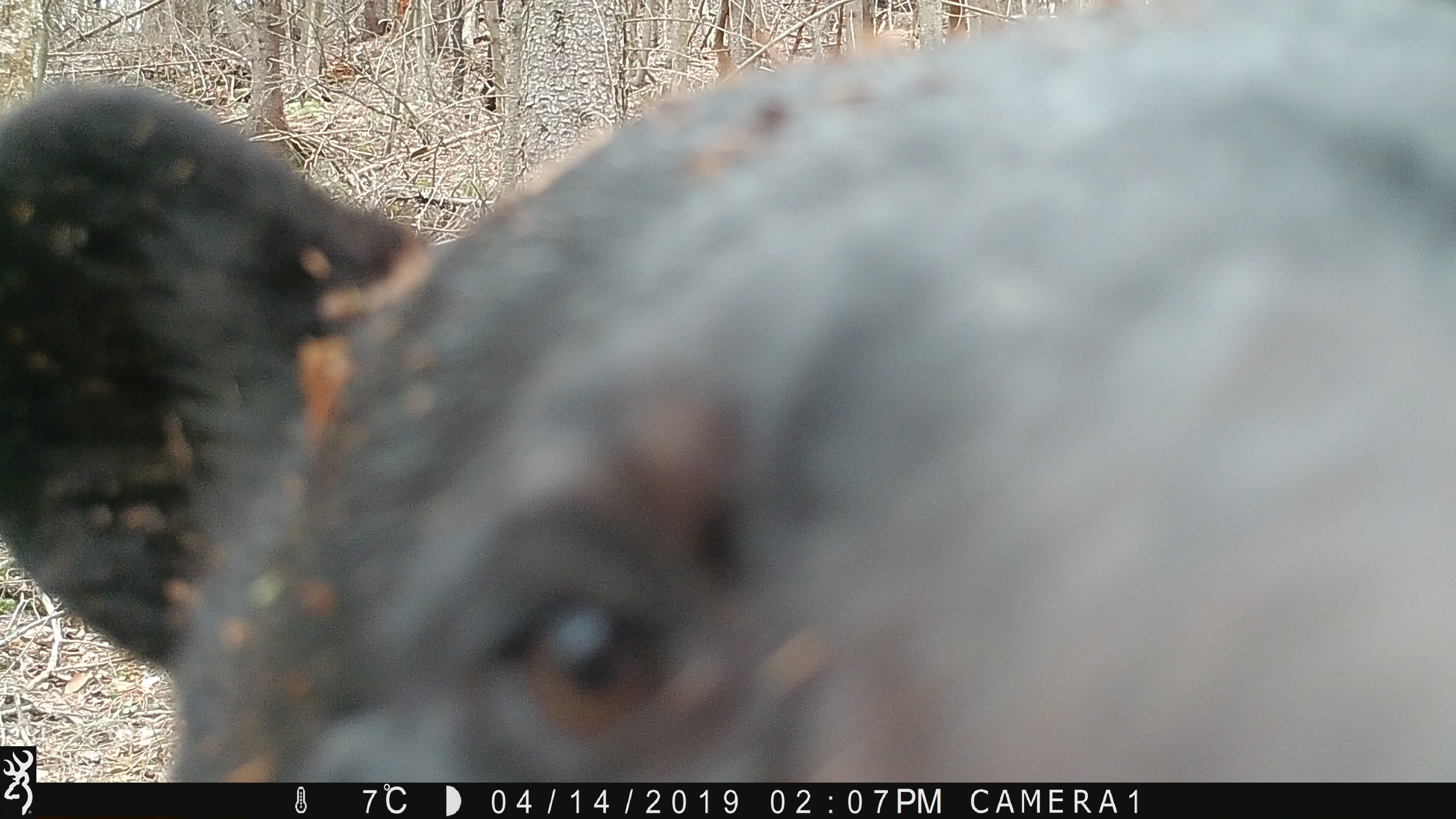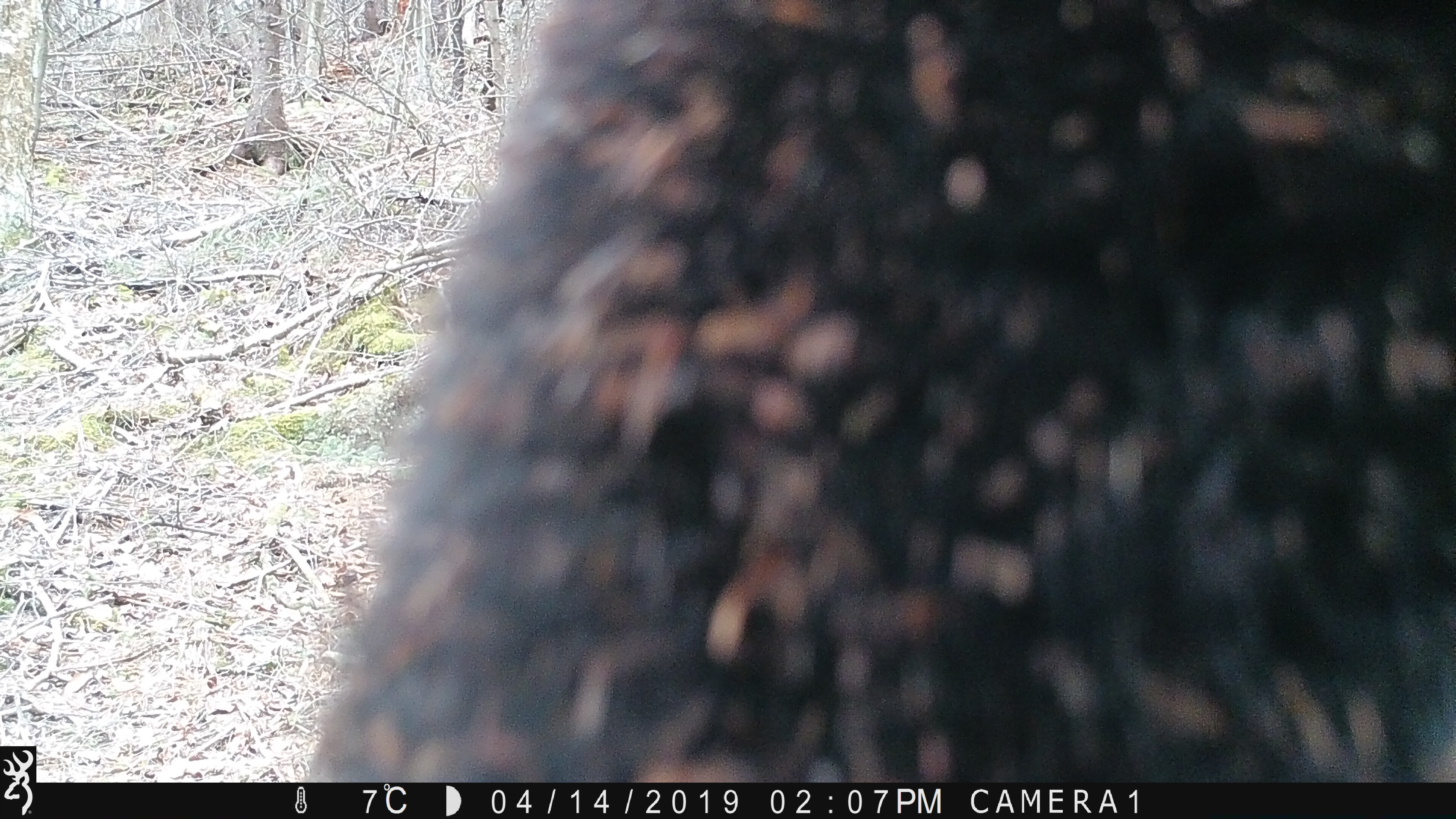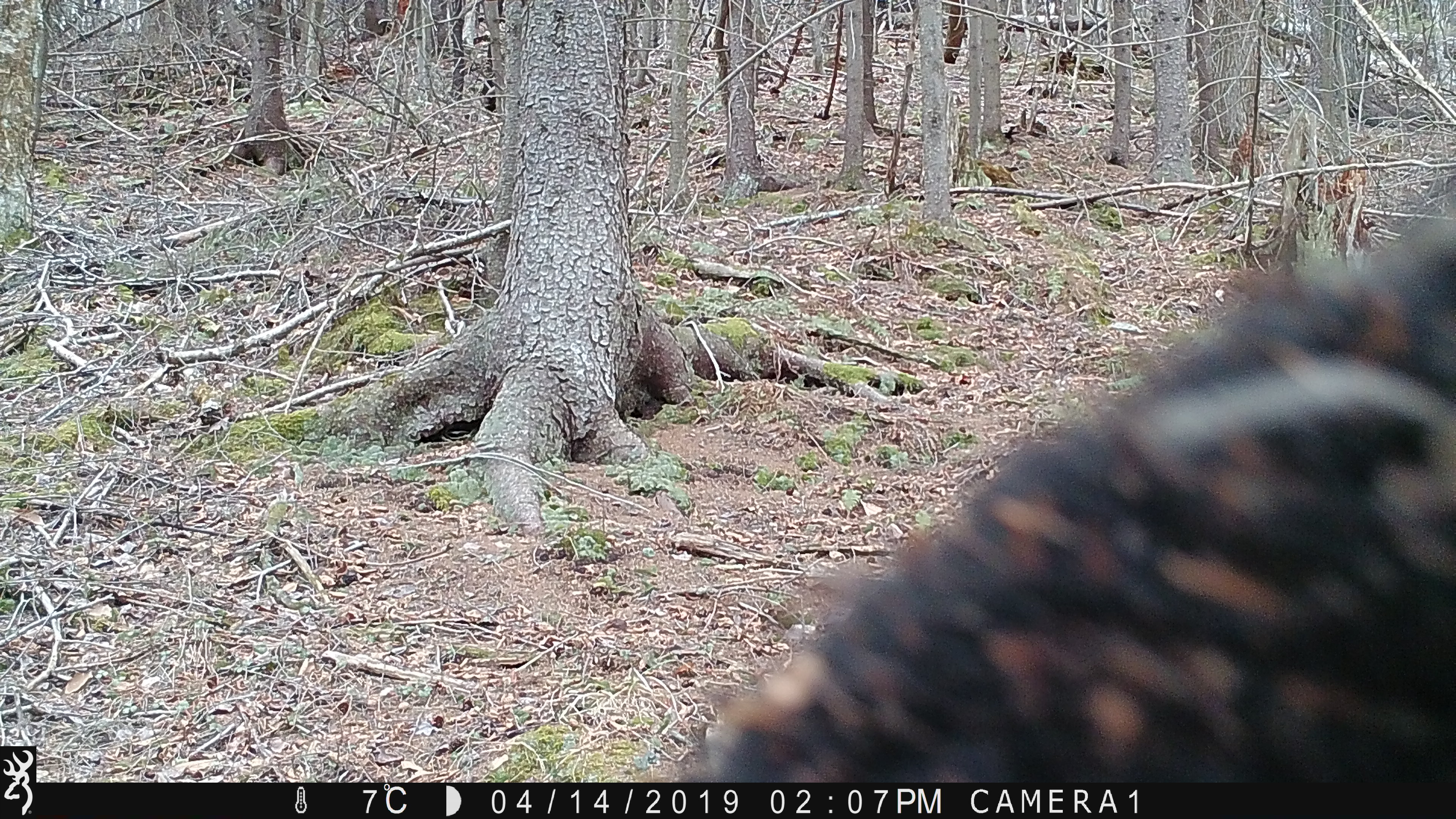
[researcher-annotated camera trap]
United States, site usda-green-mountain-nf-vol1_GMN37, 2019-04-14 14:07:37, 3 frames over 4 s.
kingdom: Animalia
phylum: Chordata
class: Mammalia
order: Carnivora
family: Ursidae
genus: Ursus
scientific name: Ursus americanus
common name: black bear